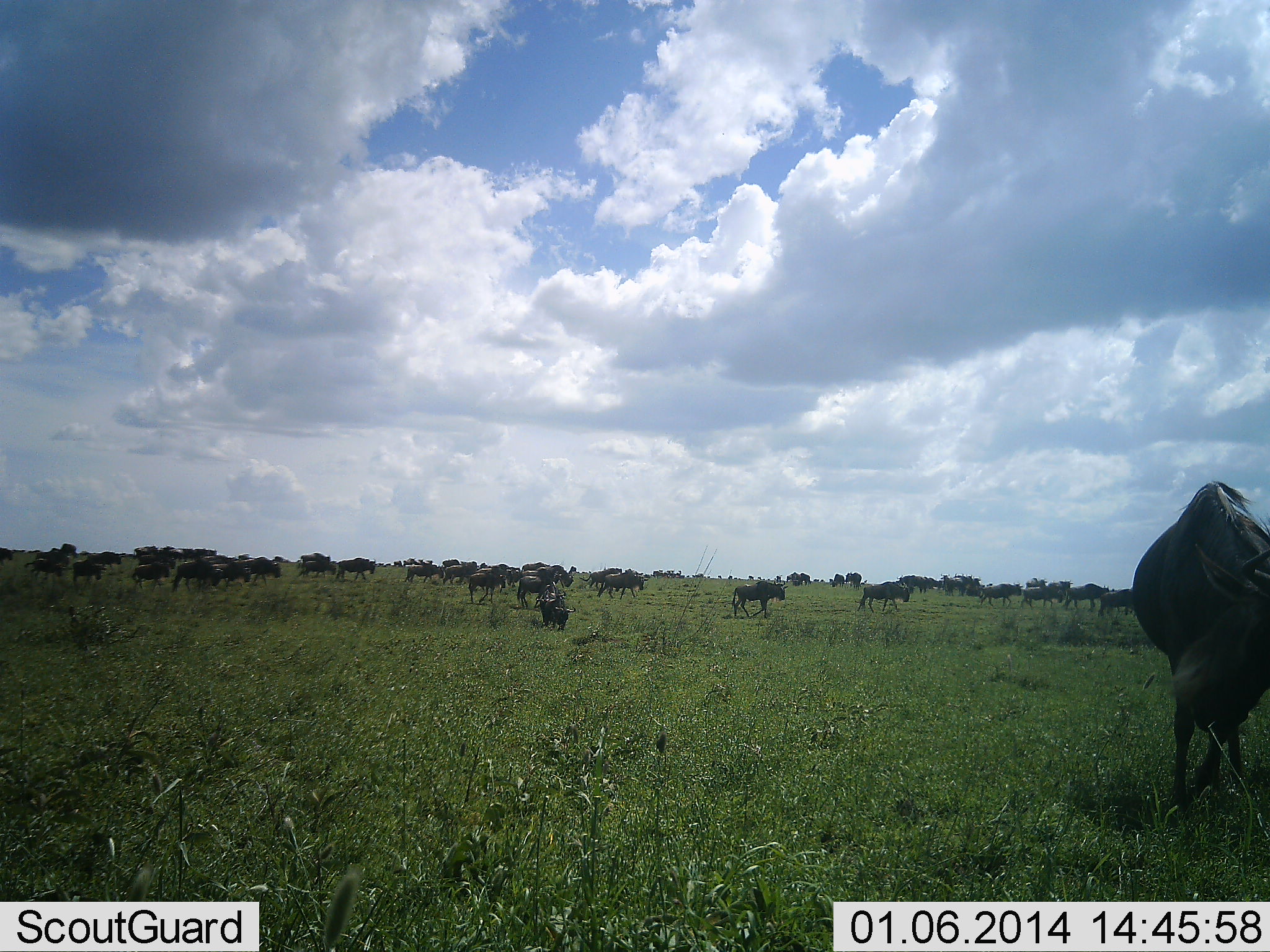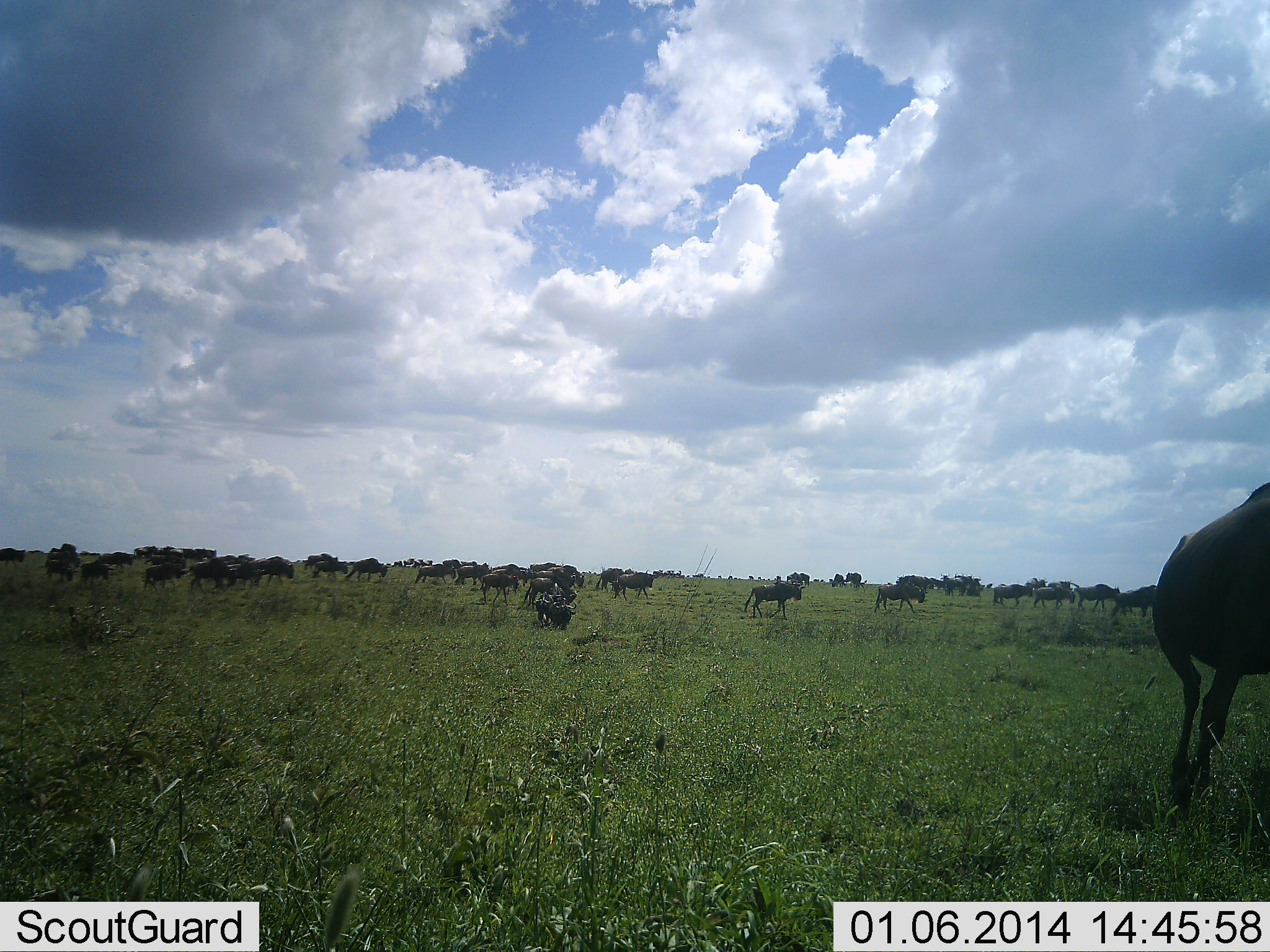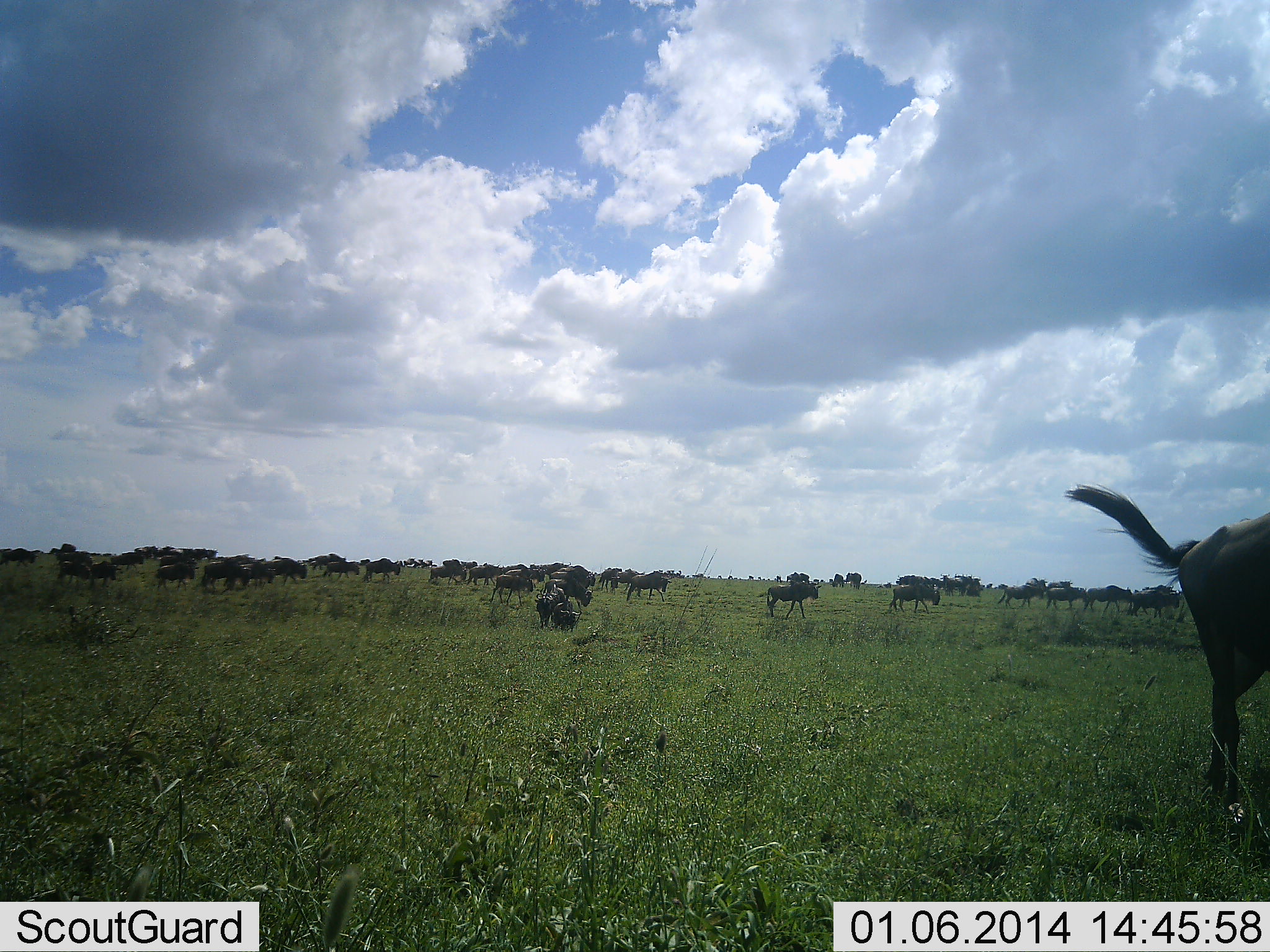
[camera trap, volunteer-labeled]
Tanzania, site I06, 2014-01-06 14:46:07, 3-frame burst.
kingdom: Animalia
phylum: Chordata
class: Mammalia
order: Artiodactyla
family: Bovidae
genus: Connochaetes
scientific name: Connochaetes taurinus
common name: blue wildebeest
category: wildebeest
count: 11-50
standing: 0%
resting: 0%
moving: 100%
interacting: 0%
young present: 20%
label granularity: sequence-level